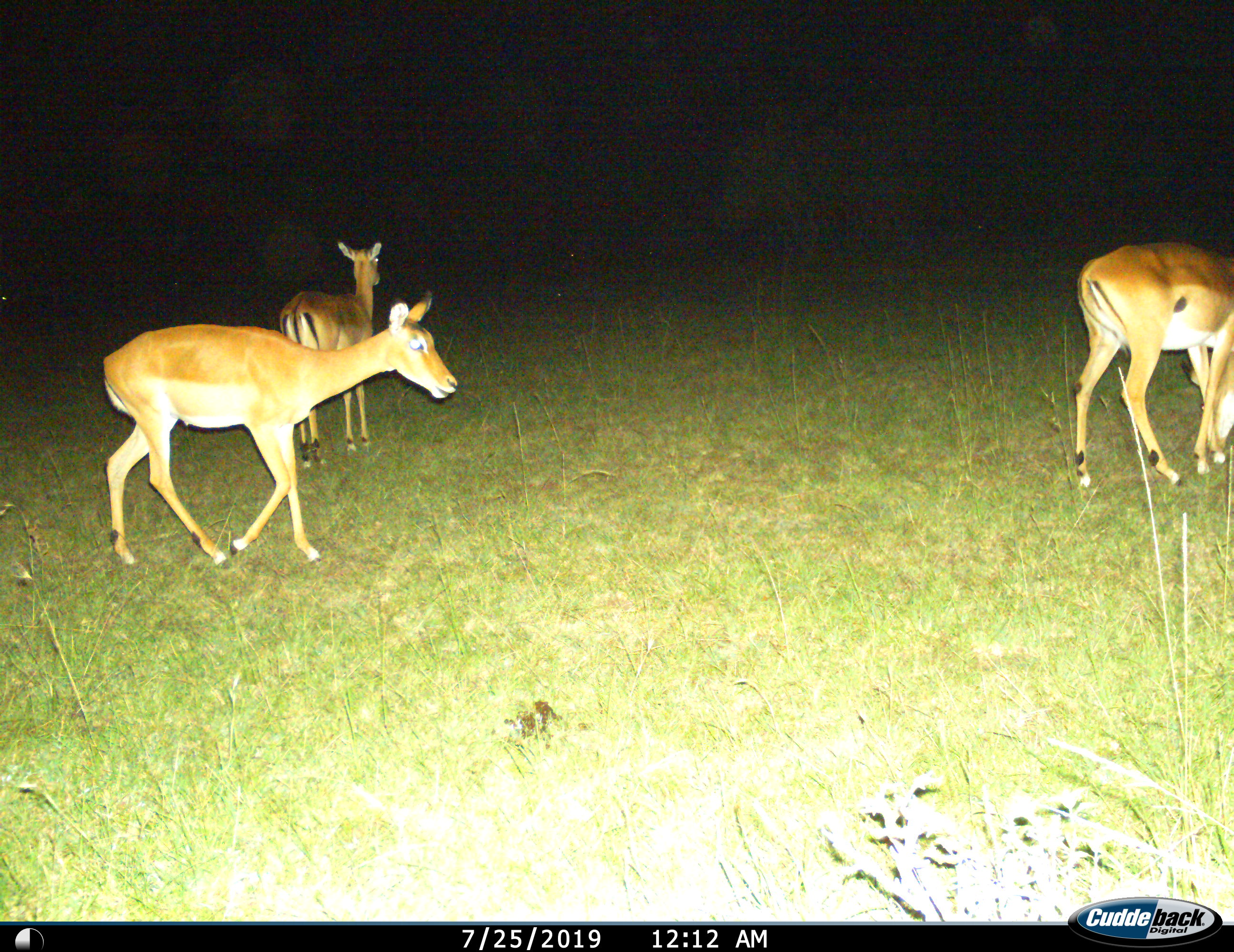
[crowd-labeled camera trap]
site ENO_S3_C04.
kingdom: Animalia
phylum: Chordata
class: Mammalia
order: Artiodactyla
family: Bovidae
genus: Aepyceros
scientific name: Aepyceros melampus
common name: impala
Impala (Aepyceros melampus), count 3. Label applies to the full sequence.